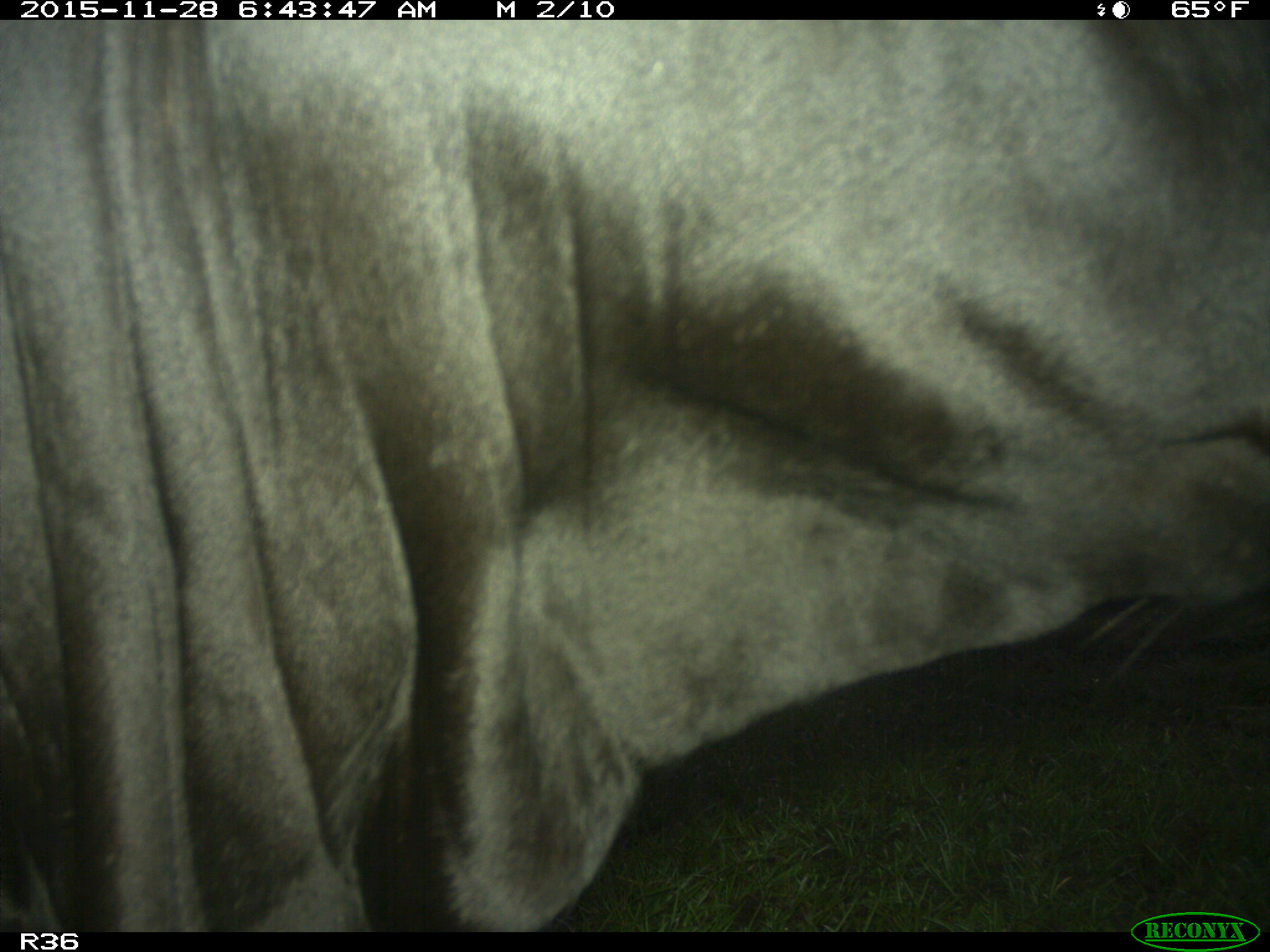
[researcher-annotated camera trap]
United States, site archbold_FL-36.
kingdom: Animalia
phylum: Chordata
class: Mammalia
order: Artiodactyla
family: Bovidae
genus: Bos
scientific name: Bos taurus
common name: domestic cow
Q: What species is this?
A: Bos taurus (domestic cow).